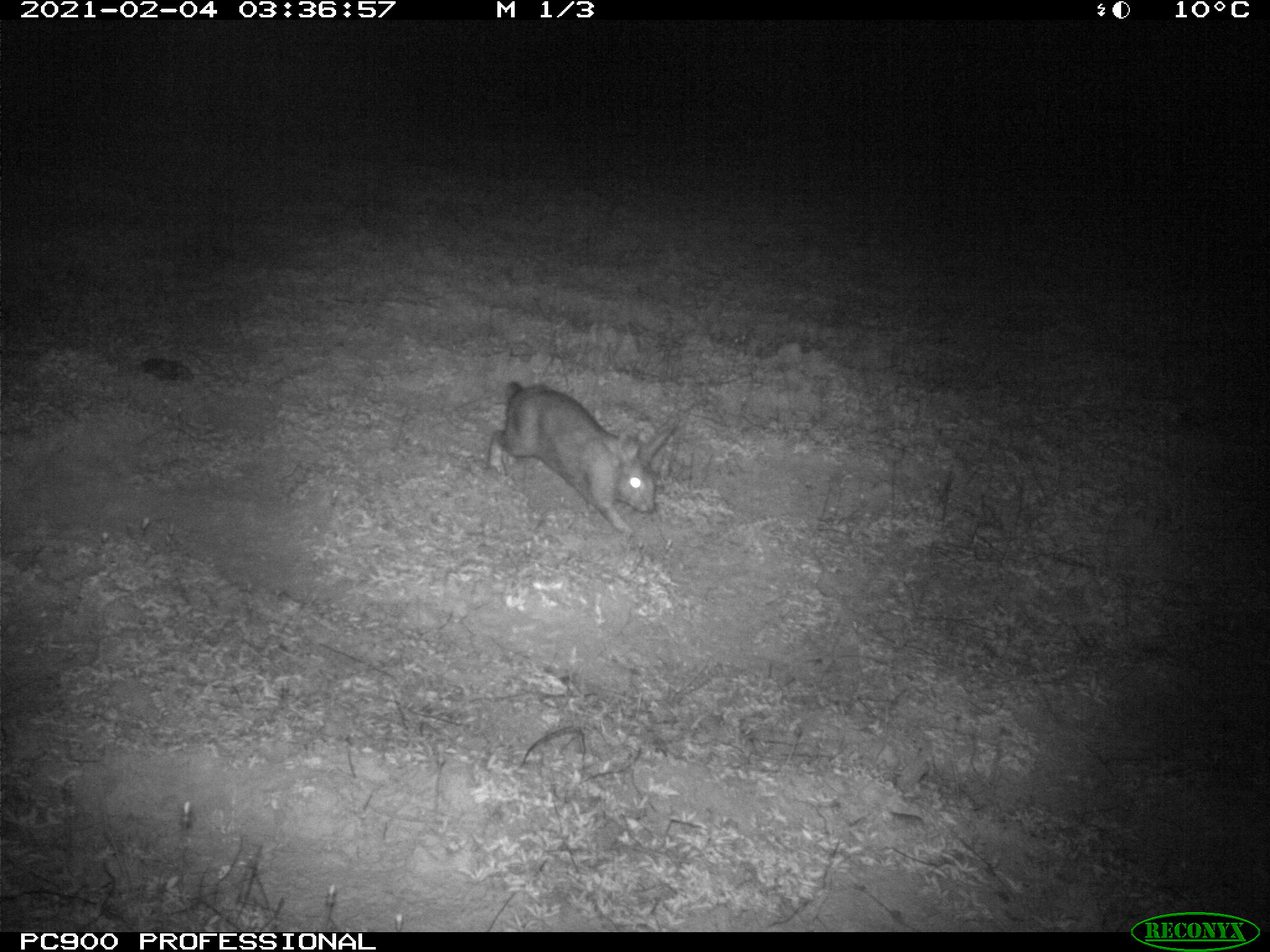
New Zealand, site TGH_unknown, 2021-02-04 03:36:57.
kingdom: Animalia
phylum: Chordata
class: Mammalia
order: Lagomorpha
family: Leporidae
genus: Oryctolagus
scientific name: Oryctolagus cuniculus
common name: european rabbit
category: rabbit